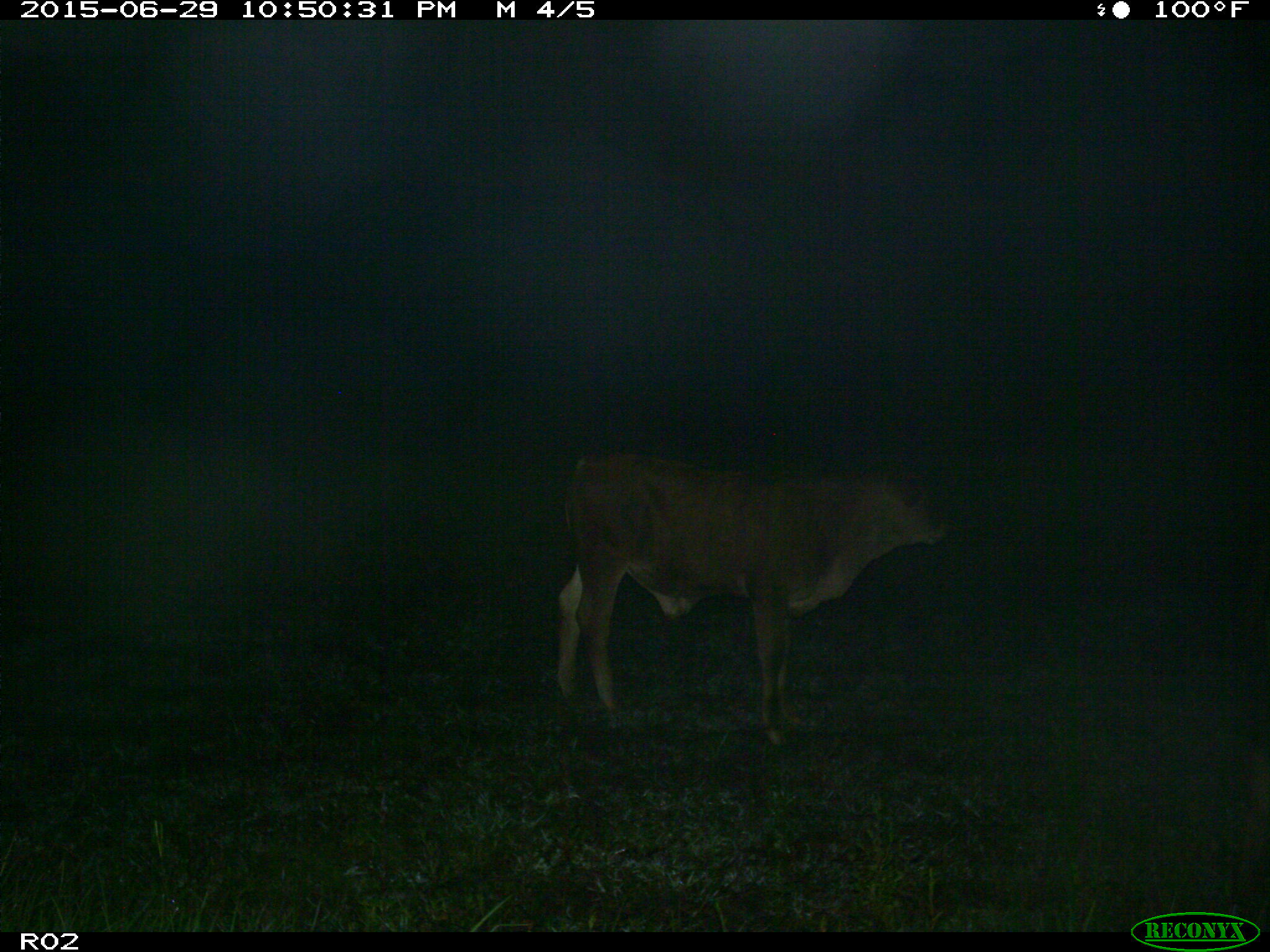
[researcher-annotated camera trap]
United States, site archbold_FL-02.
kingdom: Animalia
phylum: Chordata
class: Mammalia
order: Artiodactyla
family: Bovidae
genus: Bos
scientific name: Bos taurus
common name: domestic cow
Bos taurus (domestic cow).